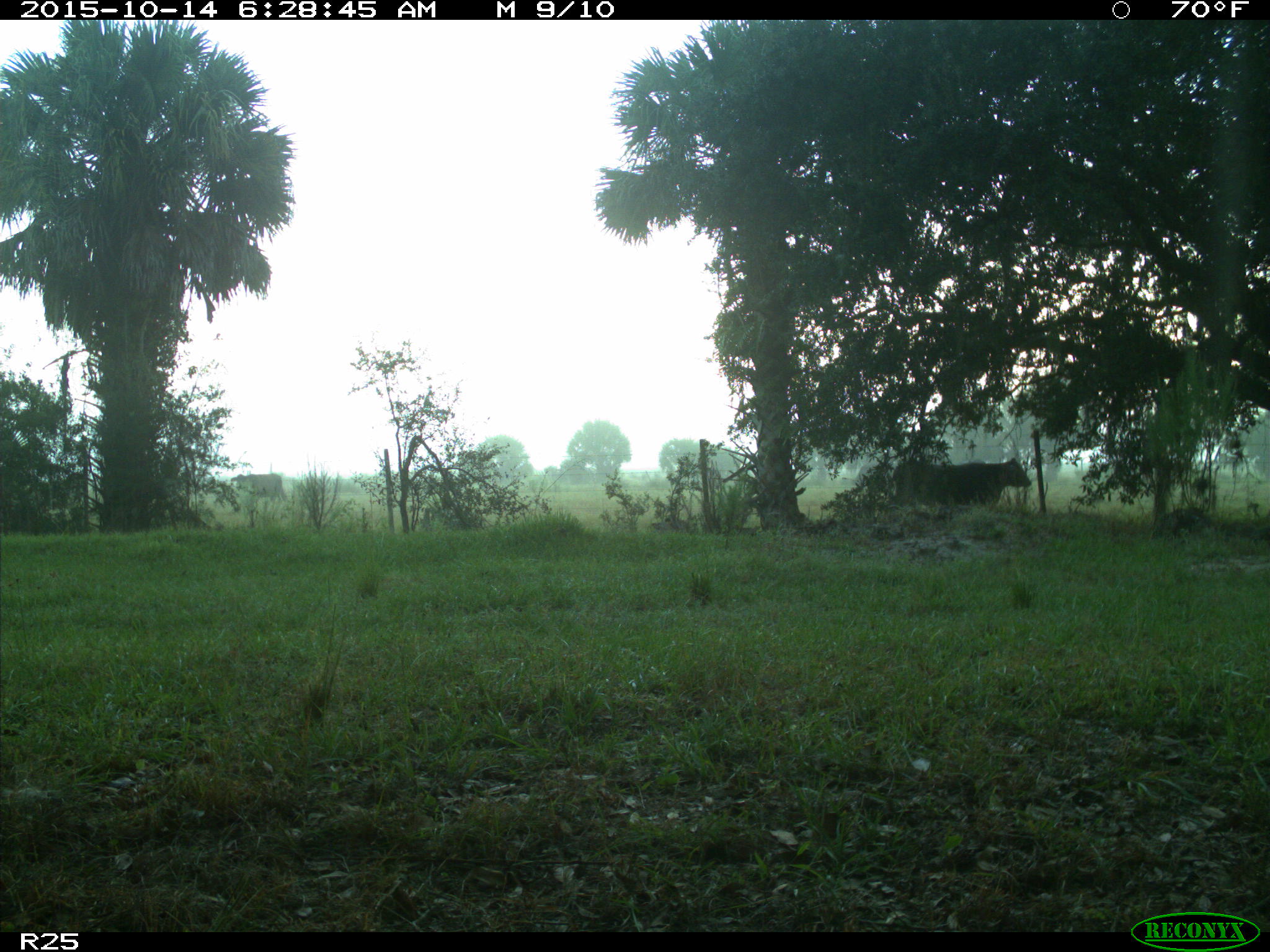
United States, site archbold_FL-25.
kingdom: Animalia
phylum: Chordata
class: Mammalia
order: Artiodactyla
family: Bovidae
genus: Bos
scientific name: Bos taurus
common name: domestic cow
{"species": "Bos taurus (domestic cow)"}